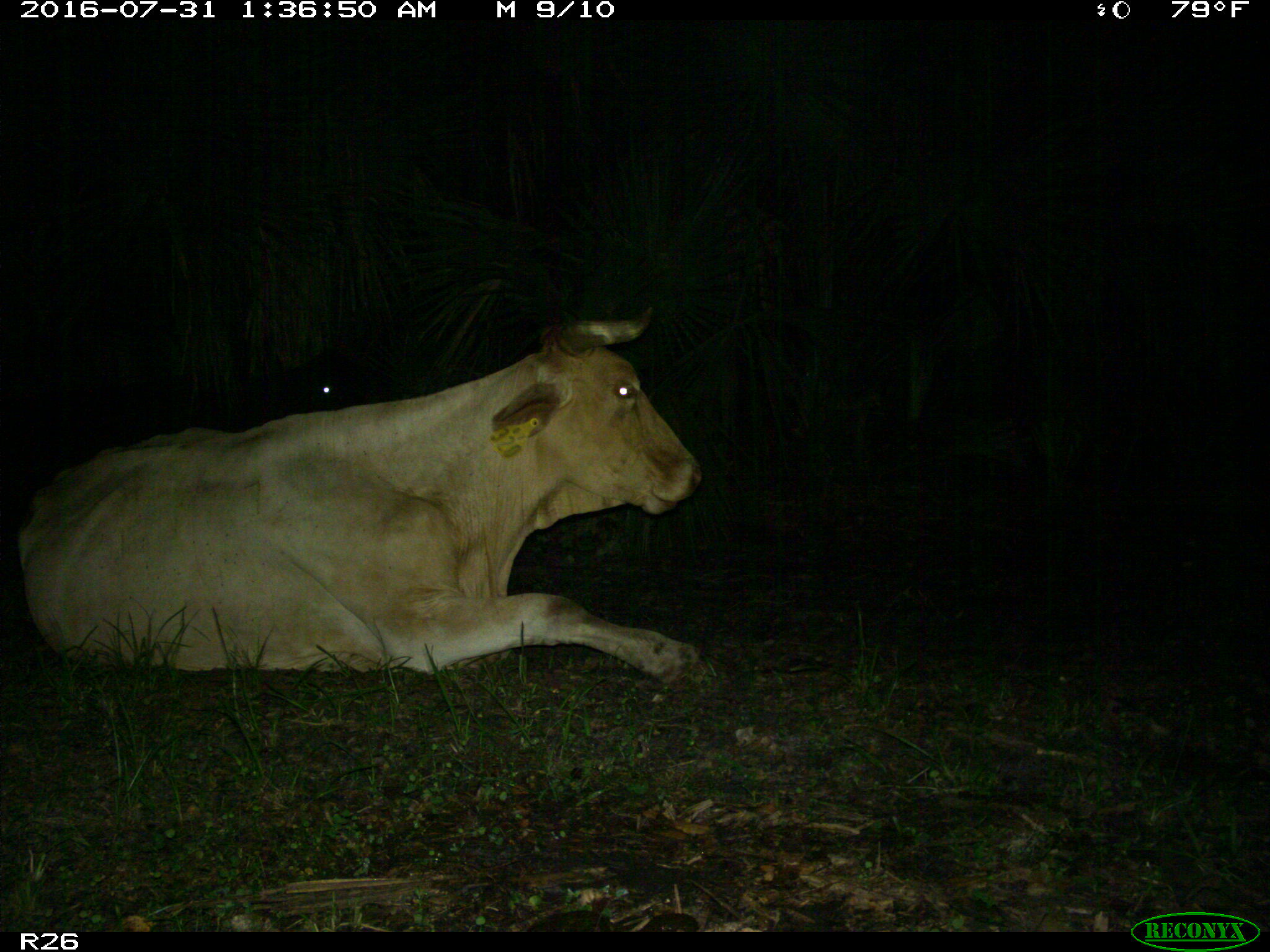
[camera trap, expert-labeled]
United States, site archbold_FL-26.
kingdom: Animalia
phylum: Chordata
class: Mammalia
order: Artiodactyla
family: Bovidae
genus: Bos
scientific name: Bos taurus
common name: domestic cow